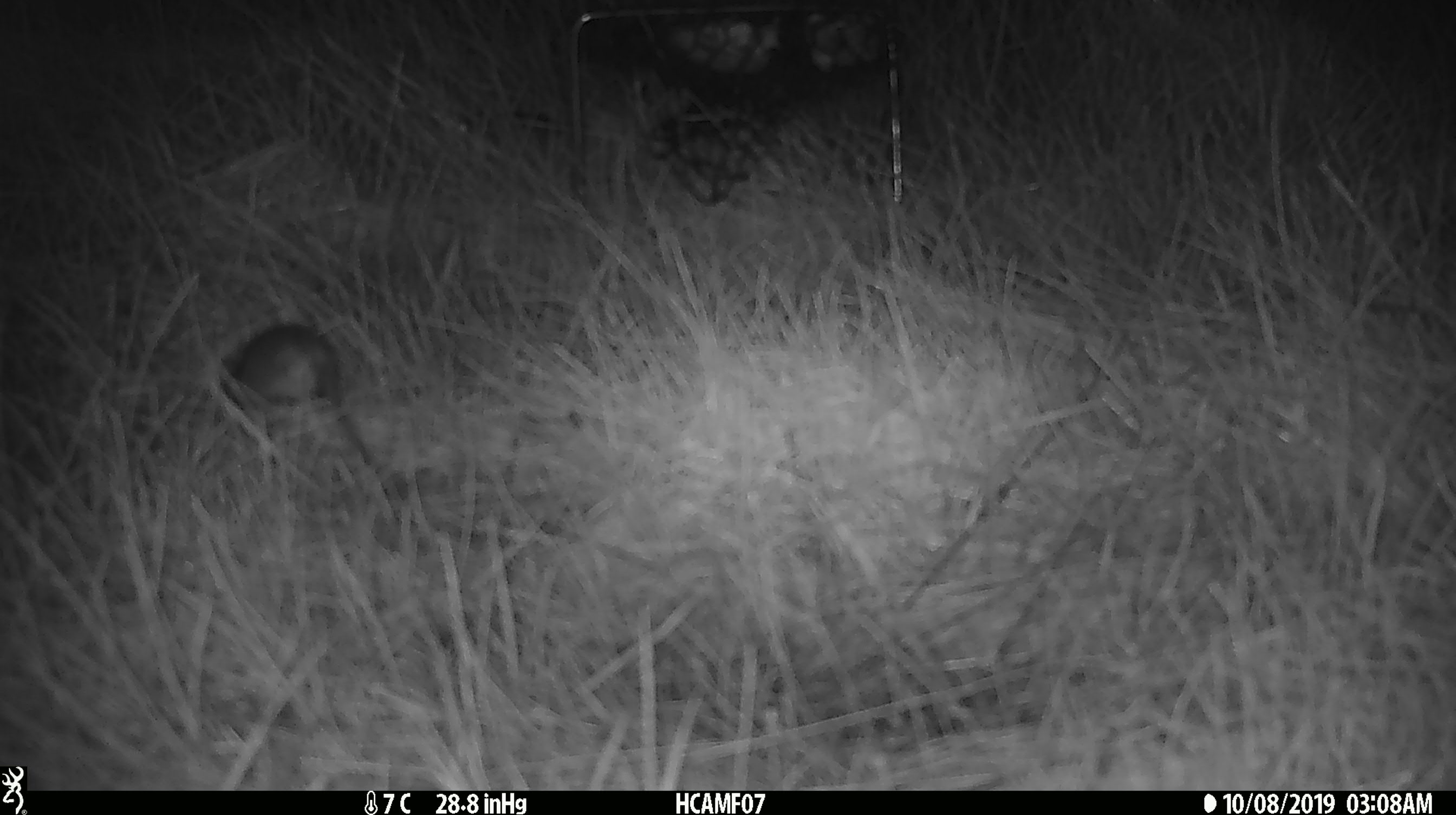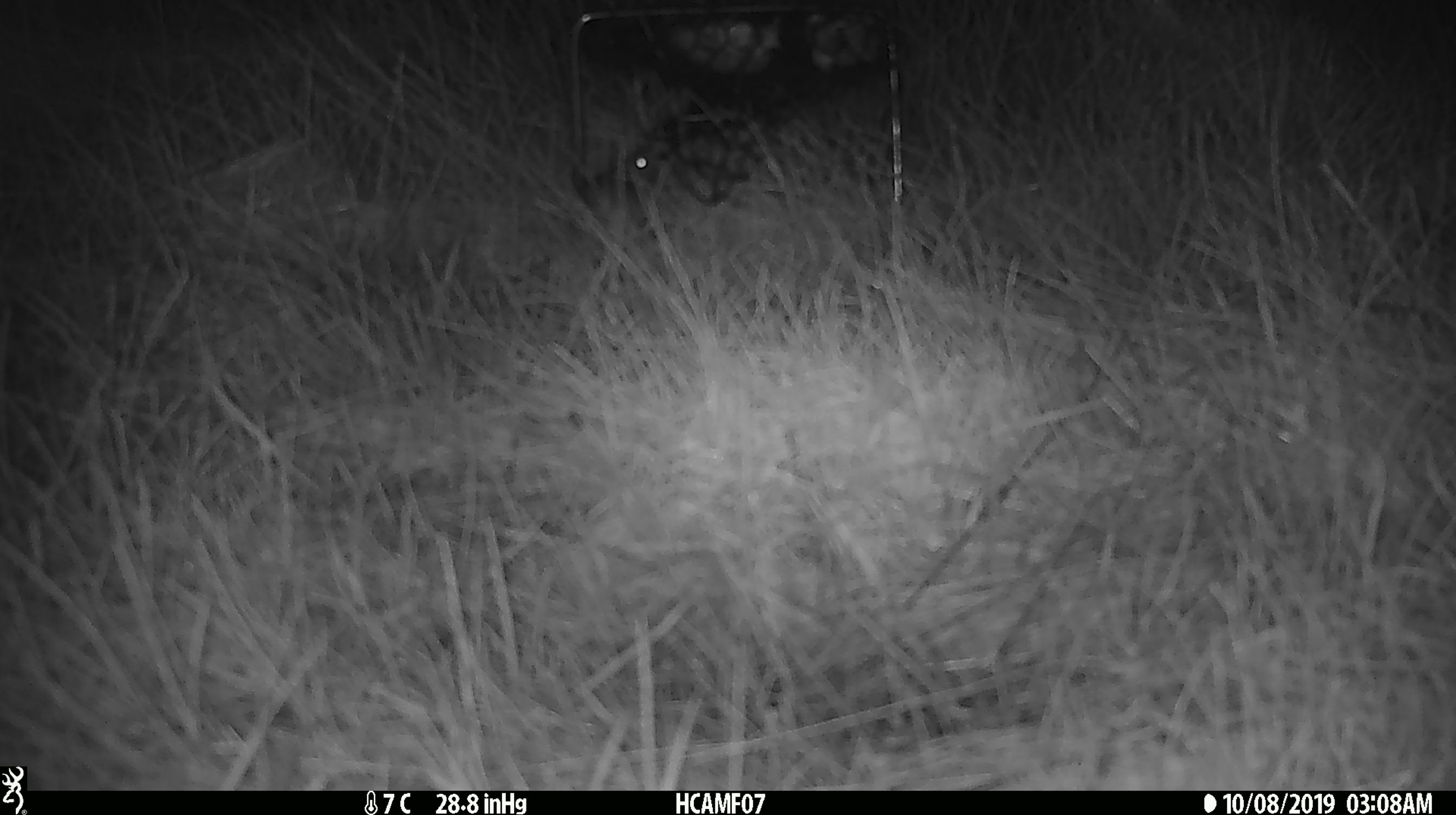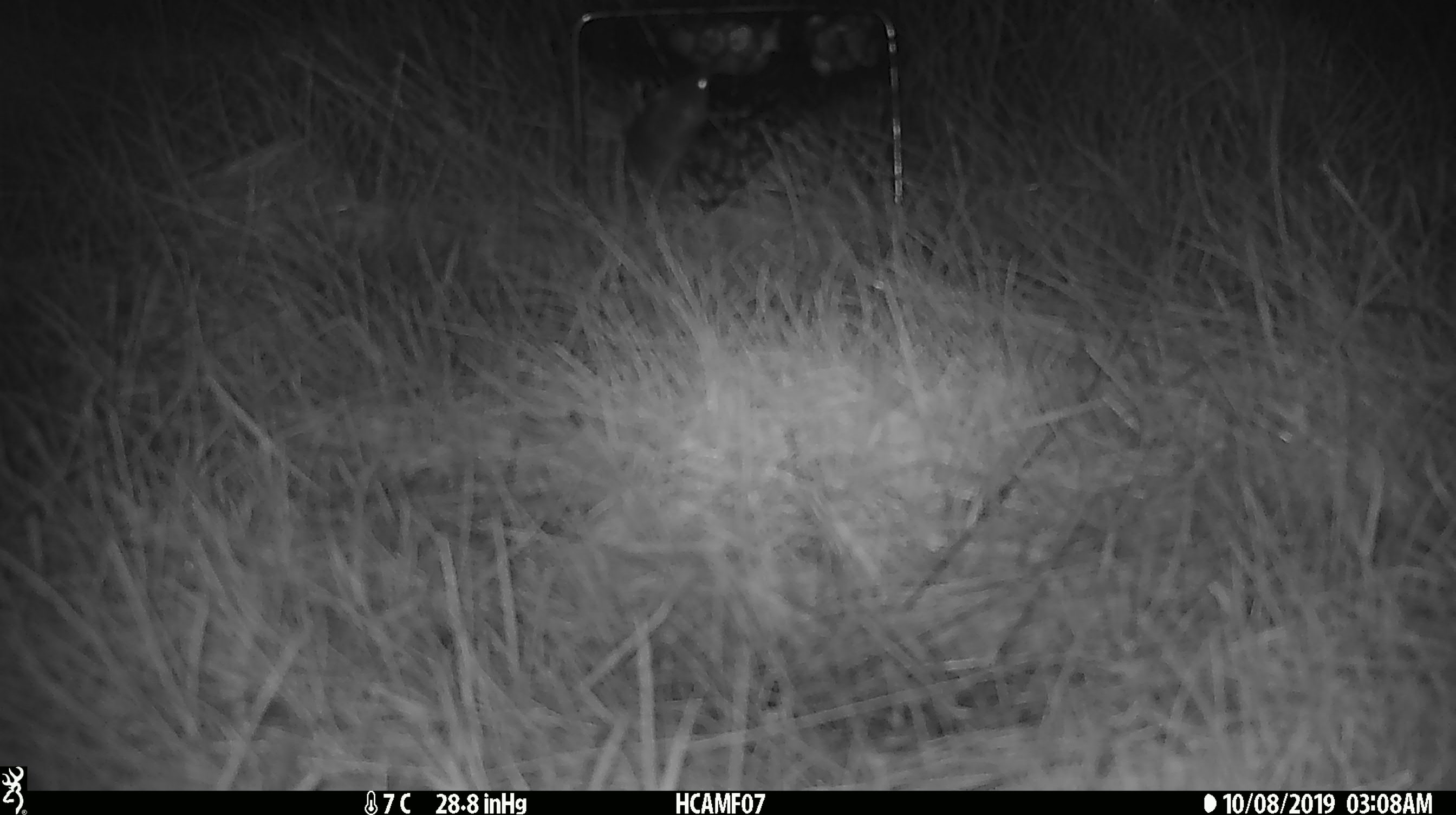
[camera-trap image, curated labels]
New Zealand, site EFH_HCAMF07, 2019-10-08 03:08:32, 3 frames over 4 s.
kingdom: Animalia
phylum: Chordata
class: Mammalia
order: Rodentia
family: Muridae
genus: Mus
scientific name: Mus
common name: mouse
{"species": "mouse (Mus)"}